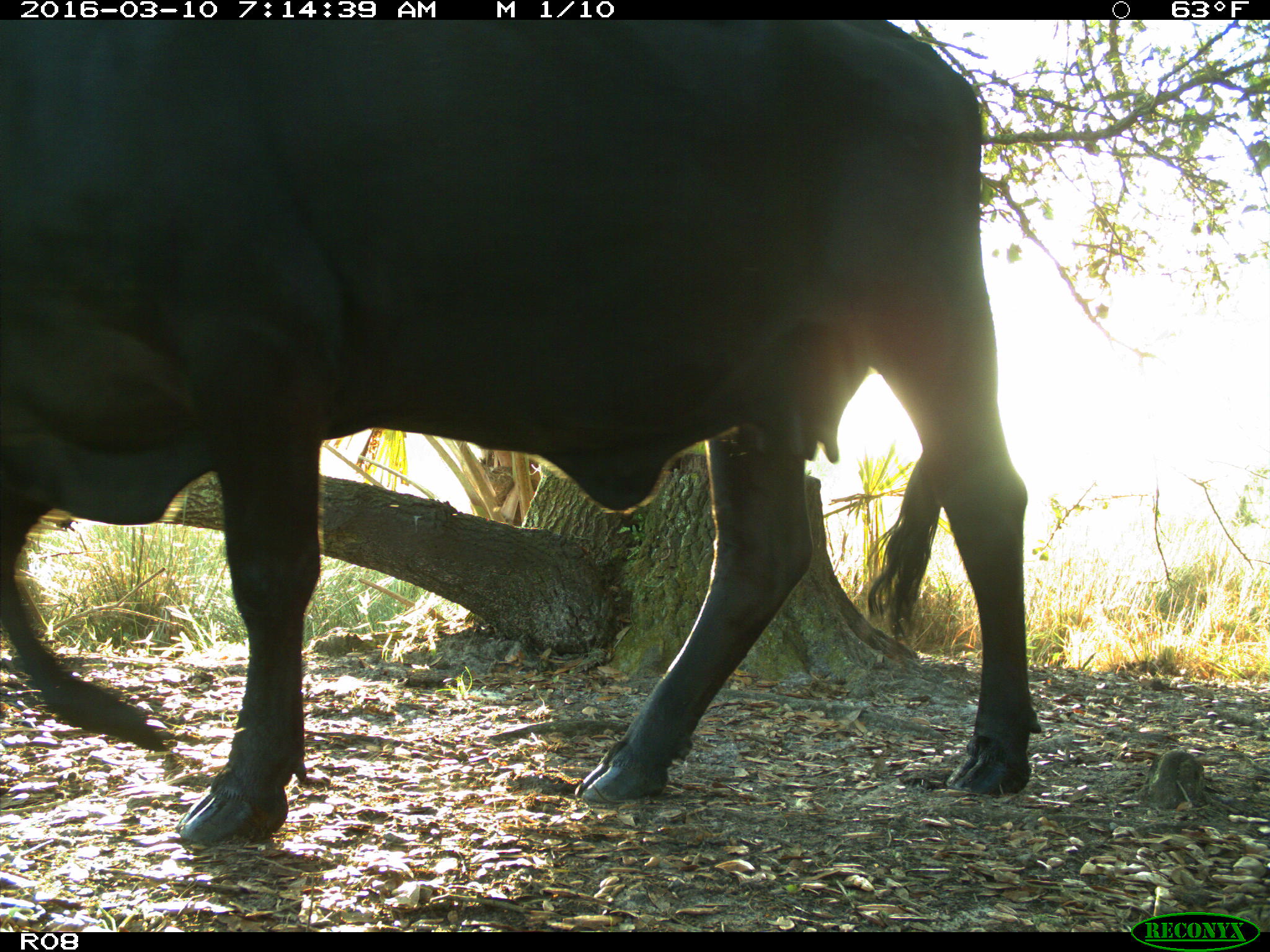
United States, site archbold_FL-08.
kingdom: Animalia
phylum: Chordata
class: Mammalia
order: Artiodactyla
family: Bovidae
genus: Bos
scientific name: Bos taurus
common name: domestic cow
Bos taurus (domestic cow).